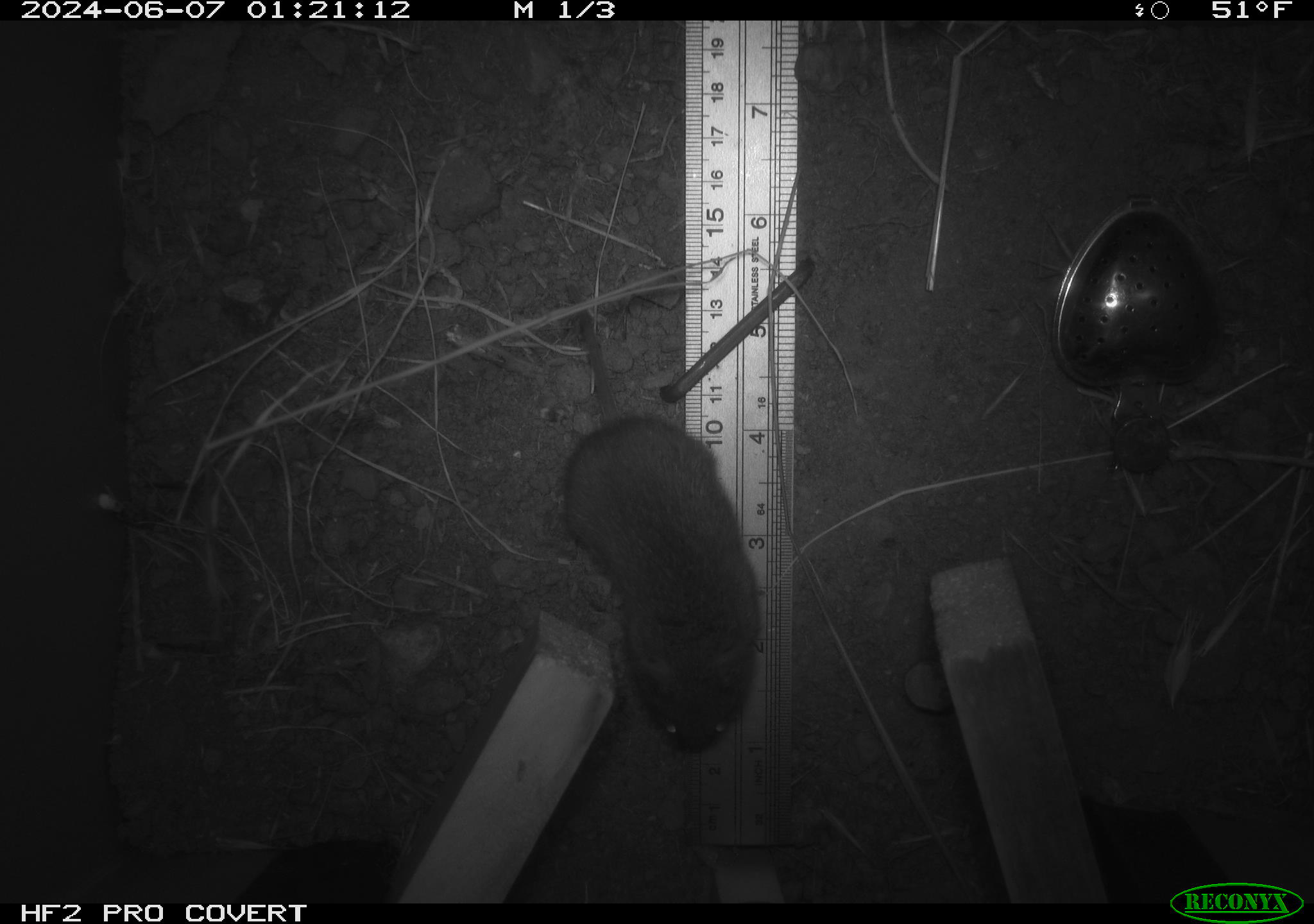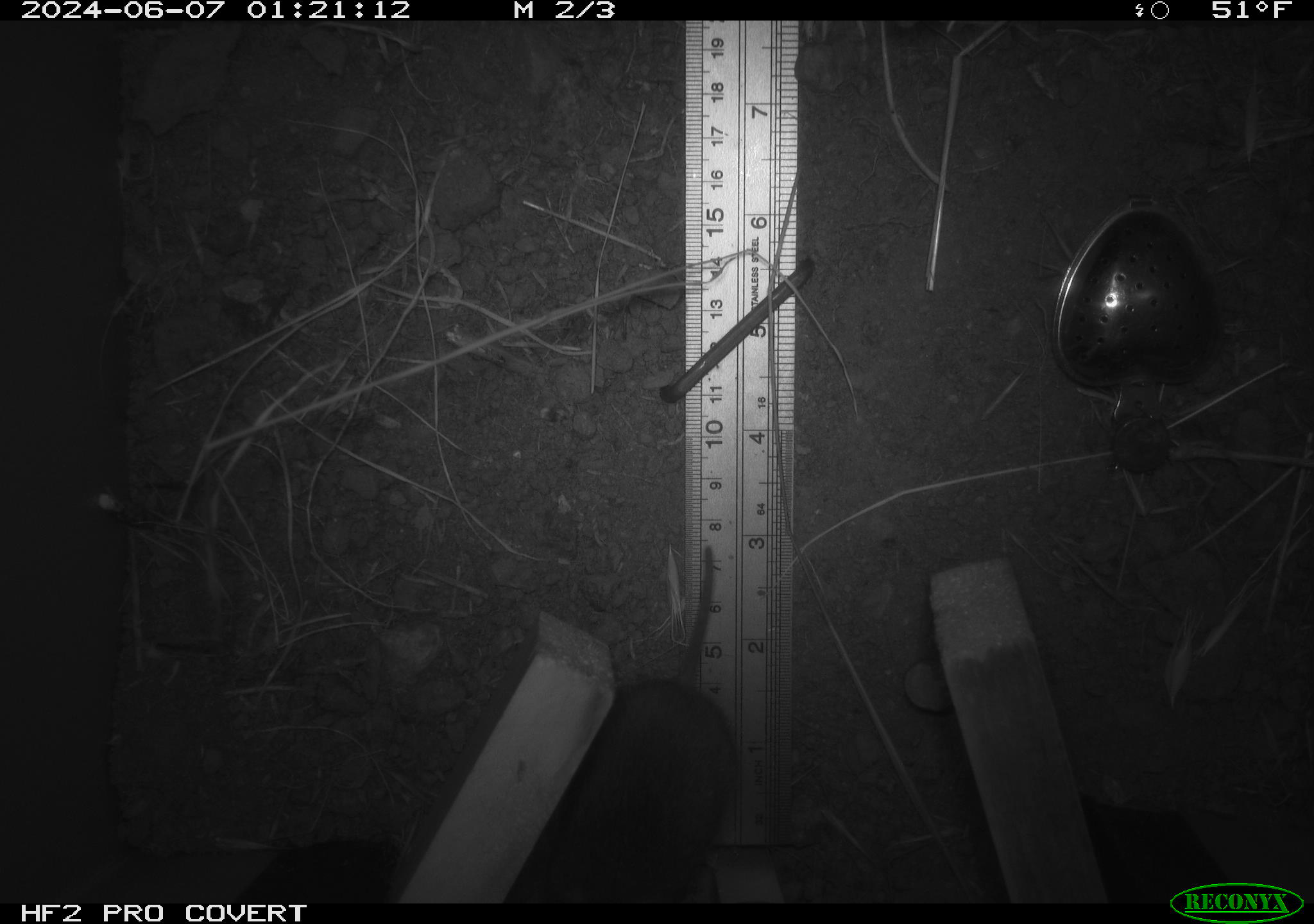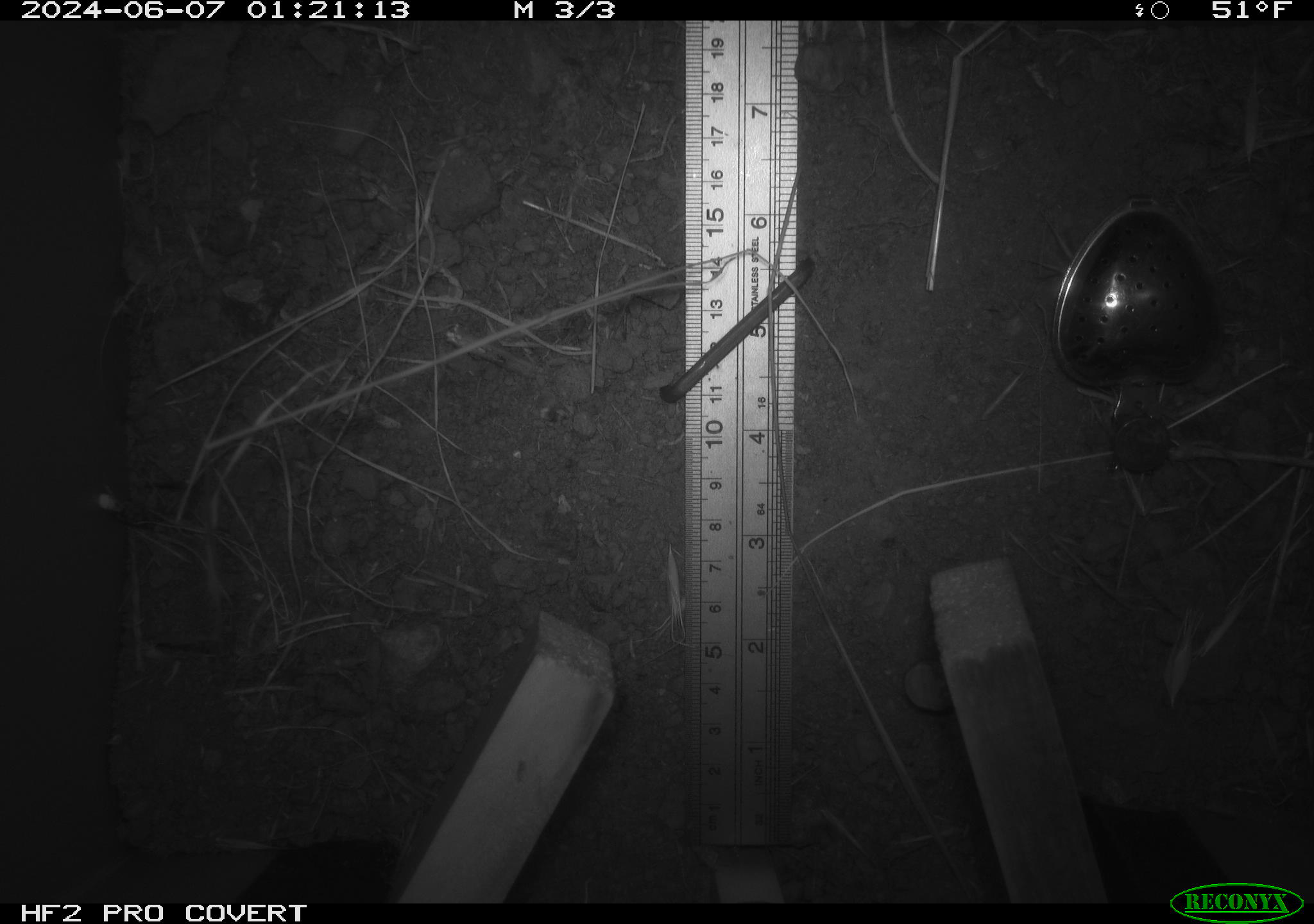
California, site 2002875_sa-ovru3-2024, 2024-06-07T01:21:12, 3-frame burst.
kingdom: Animalia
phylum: Chordata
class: Mammalia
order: Rodentia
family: Cricetidae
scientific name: Arvicolinae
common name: voles, lemmings, and muskrats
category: arvicolinae subfamily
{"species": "arvicolinae subfamily (voles, lemmings, and muskrats) (Arvicolinae)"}